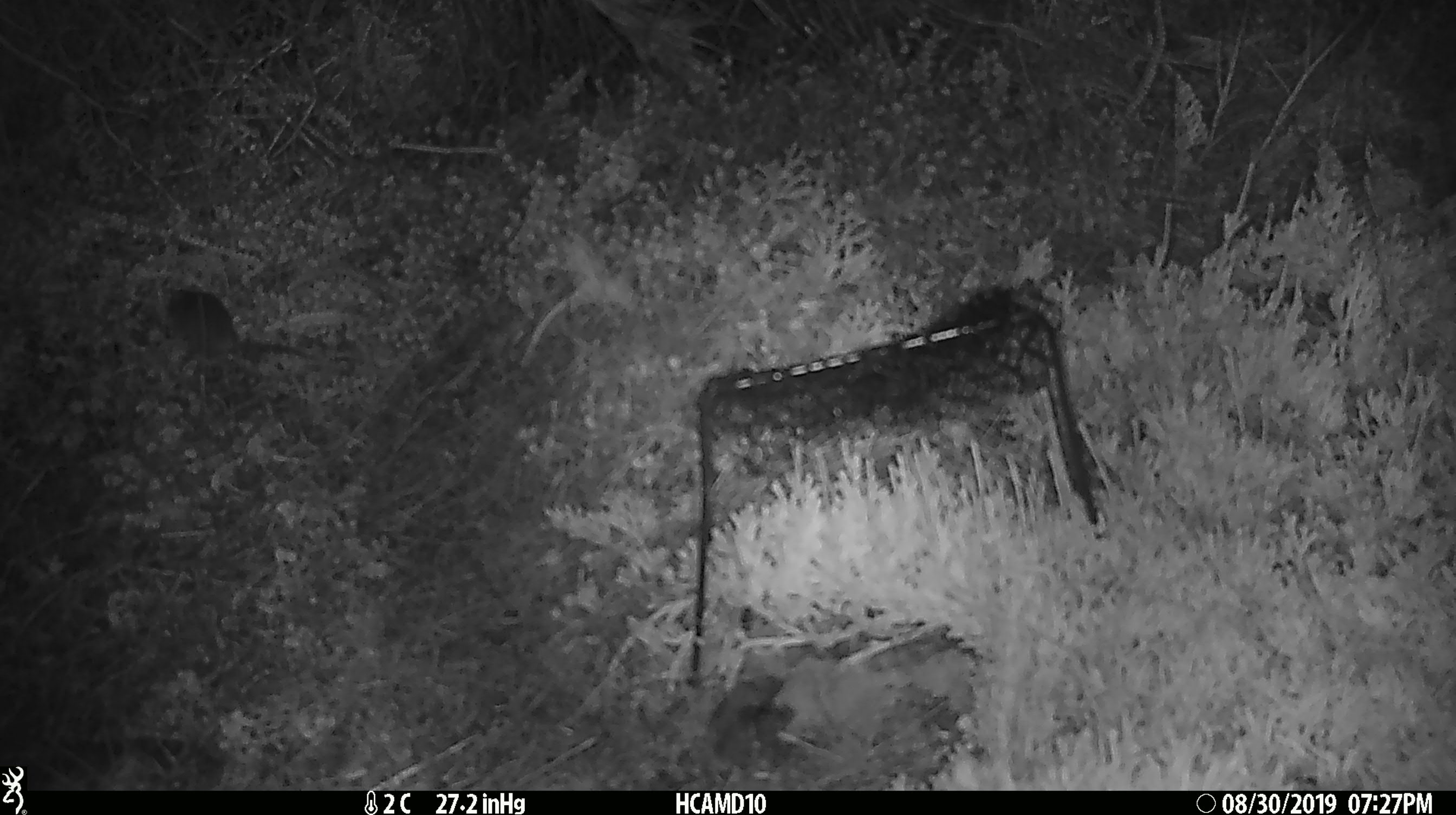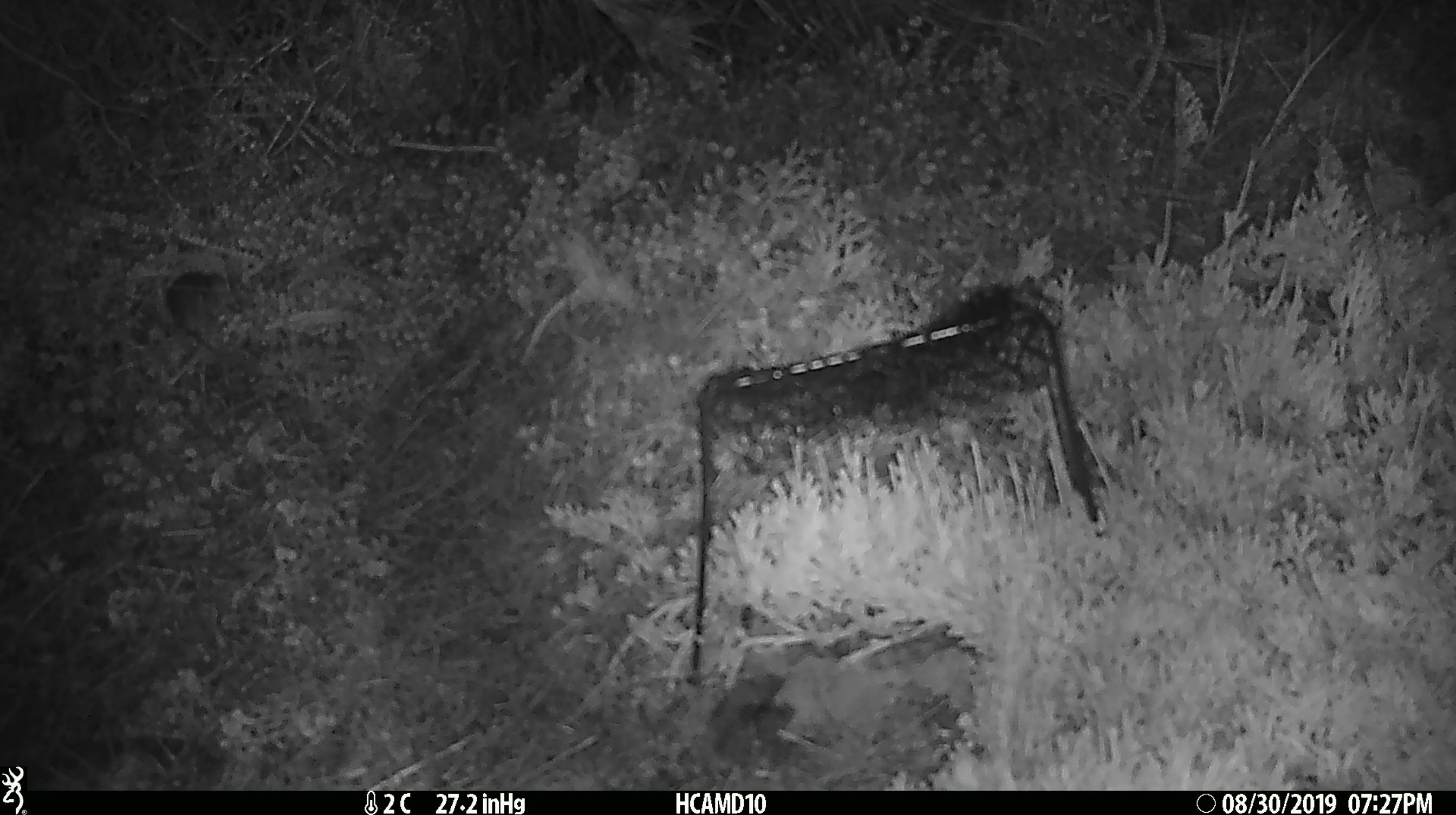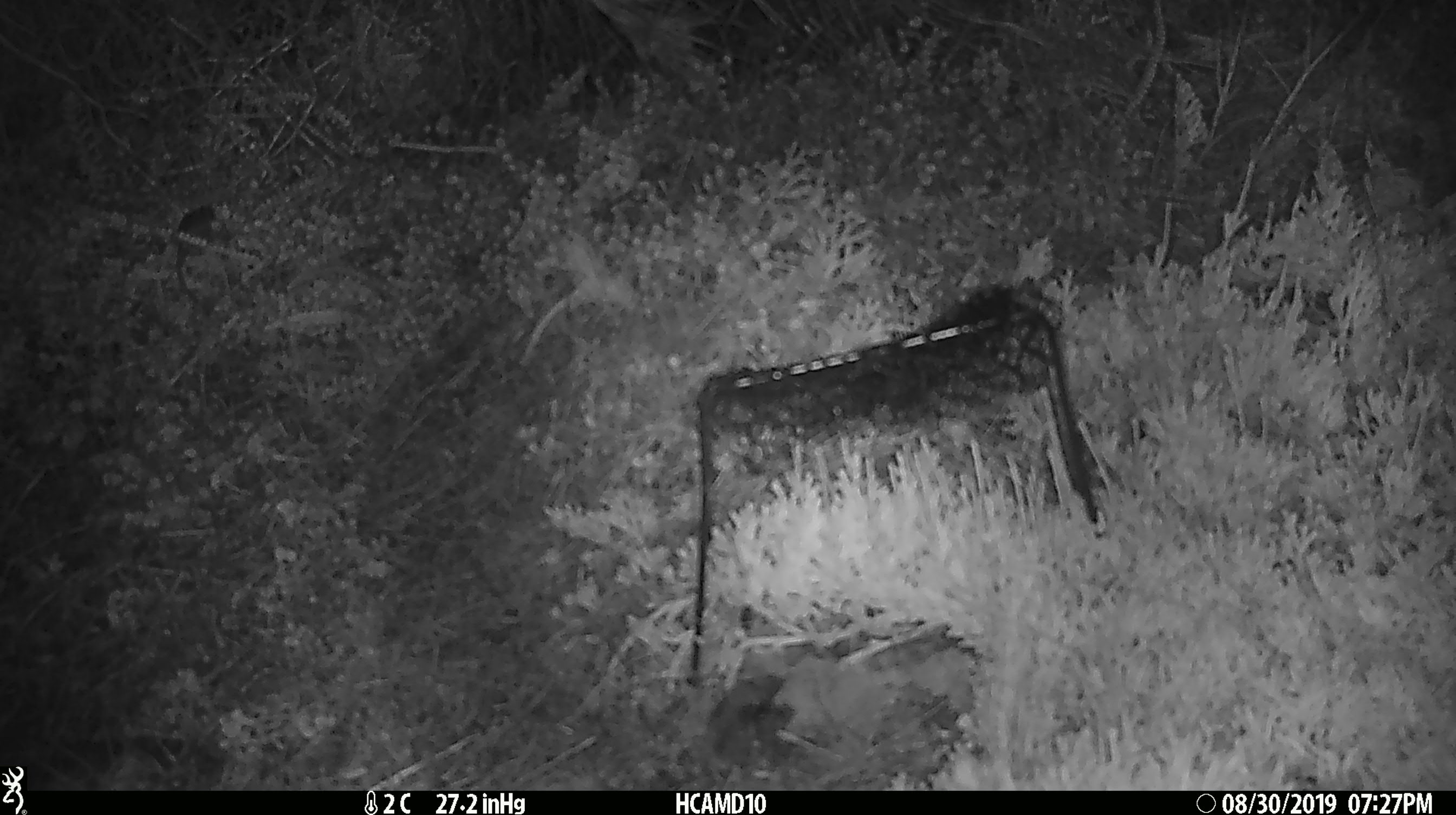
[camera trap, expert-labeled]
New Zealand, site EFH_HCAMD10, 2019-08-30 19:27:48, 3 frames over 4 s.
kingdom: Animalia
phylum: Chordata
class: Mammalia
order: Rodentia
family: Muridae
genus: Mus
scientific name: Mus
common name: mouse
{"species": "mouse (Mus)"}